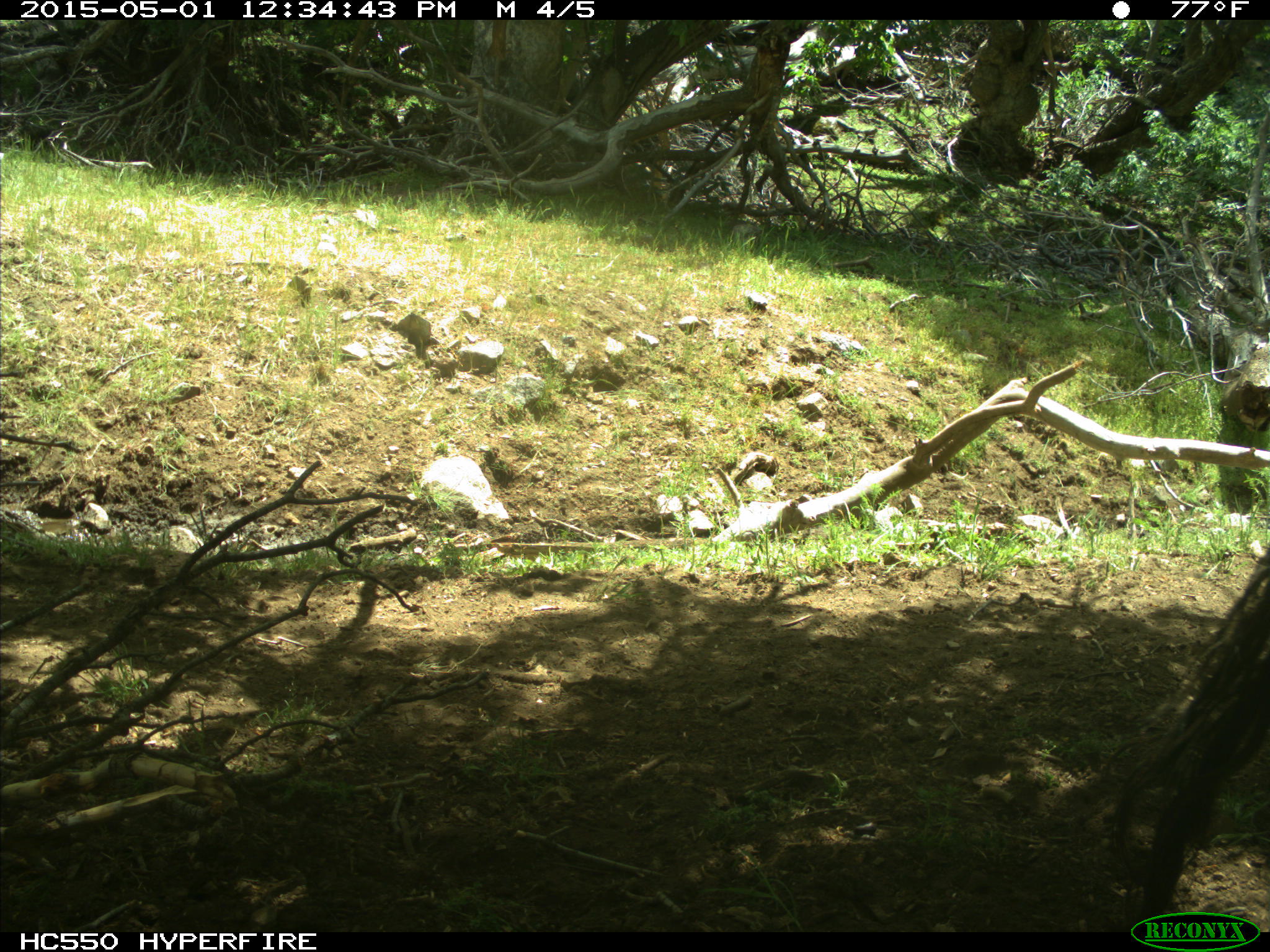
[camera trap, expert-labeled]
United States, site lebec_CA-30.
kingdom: Animalia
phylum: Chordata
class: Mammalia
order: Artiodactyla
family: Bovidae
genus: Bos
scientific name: Bos taurus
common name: domestic cow